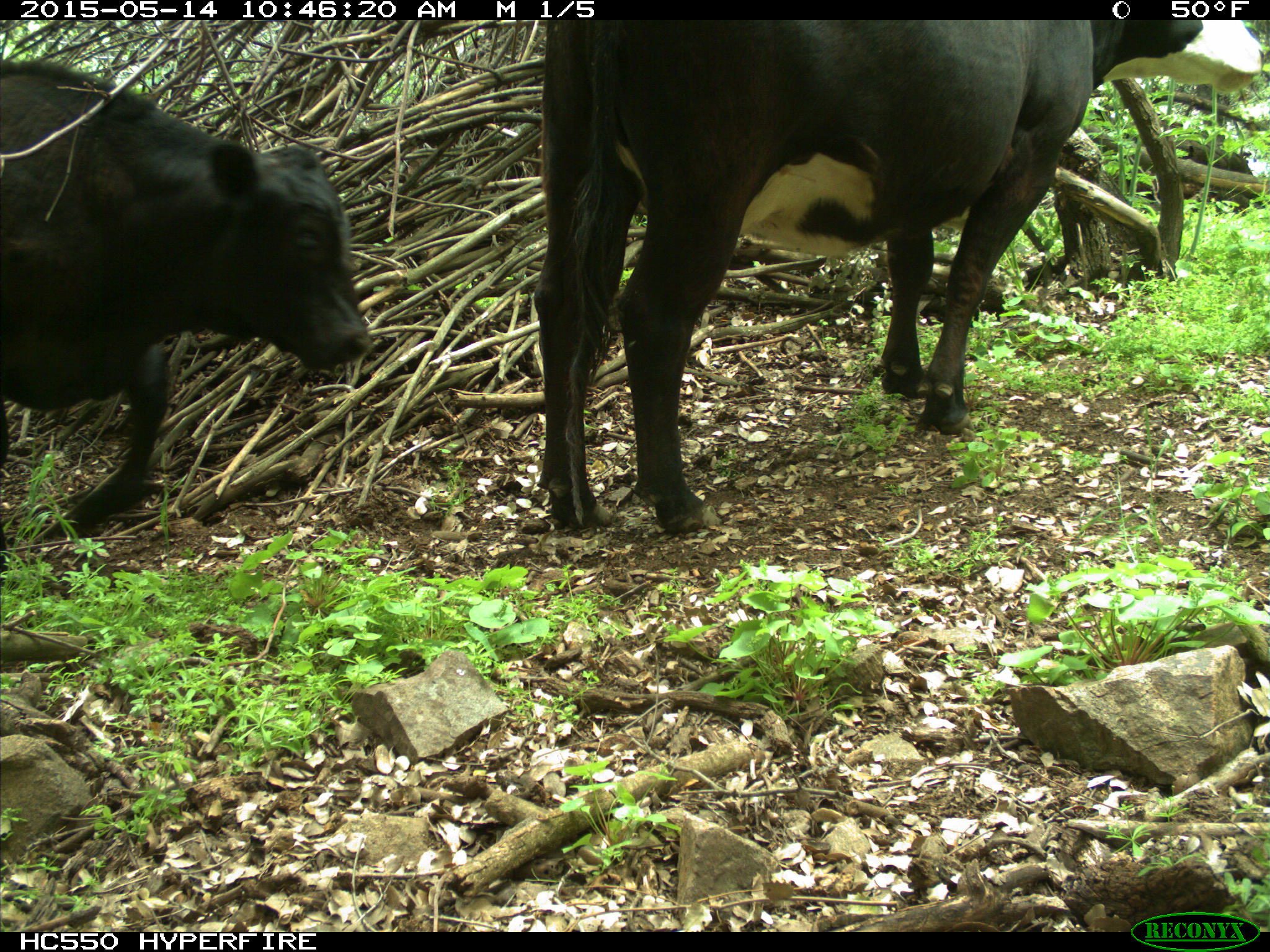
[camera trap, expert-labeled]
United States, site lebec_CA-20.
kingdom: Animalia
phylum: Chordata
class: Mammalia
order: Artiodactyla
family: Bovidae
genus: Bos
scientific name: Bos taurus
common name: domestic cow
Bos taurus (domestic cow).